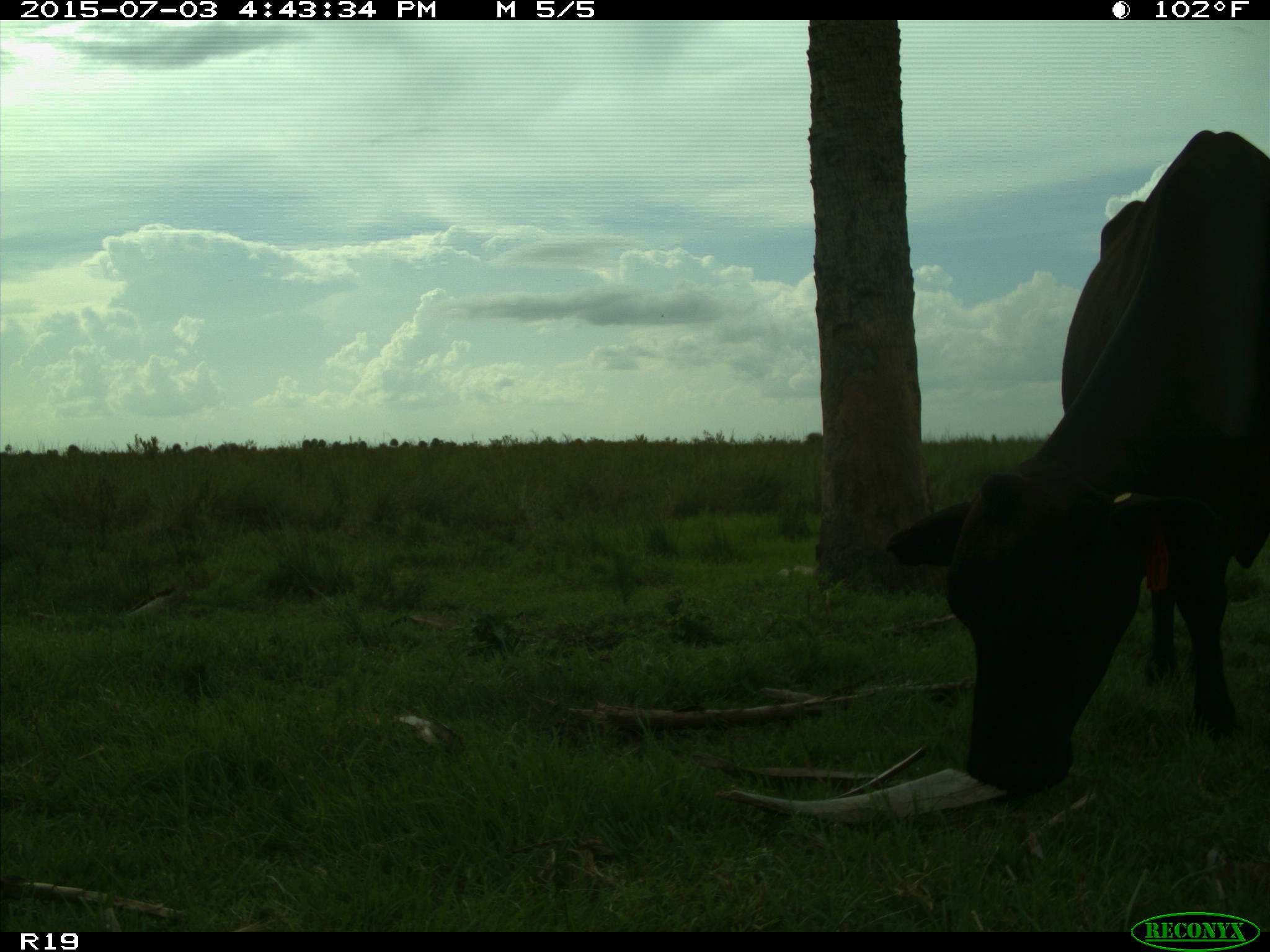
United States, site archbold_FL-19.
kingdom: Animalia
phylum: Chordata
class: Mammalia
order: Artiodactyla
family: Bovidae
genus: Bos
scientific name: Bos taurus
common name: domestic cow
Bos taurus (domestic cow).